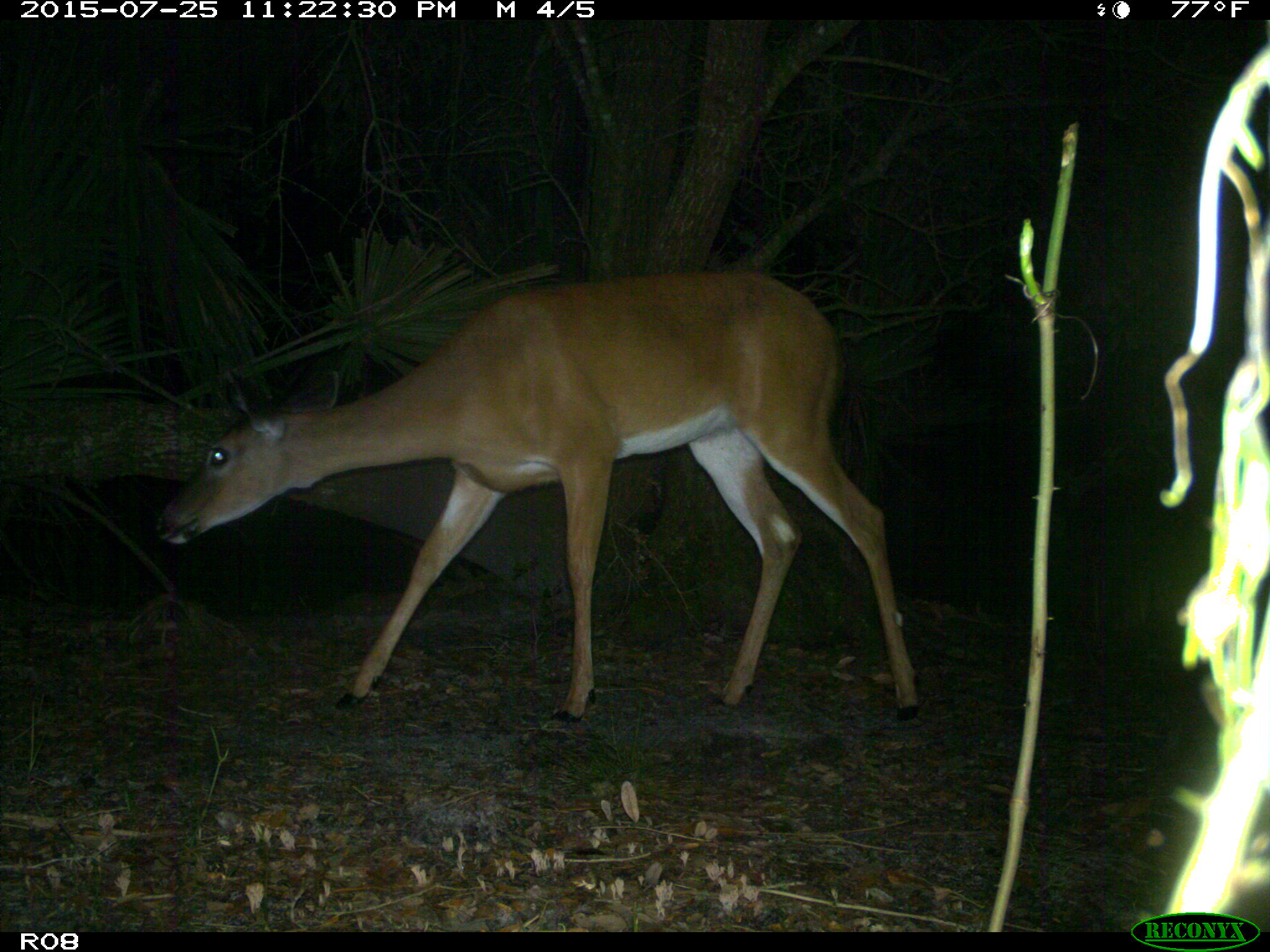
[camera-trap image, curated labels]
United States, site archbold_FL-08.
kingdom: Animalia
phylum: Chordata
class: Mammalia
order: Artiodactyla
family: Cervidae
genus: Odocoileus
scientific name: Odocoileus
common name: deer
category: unidentified deer